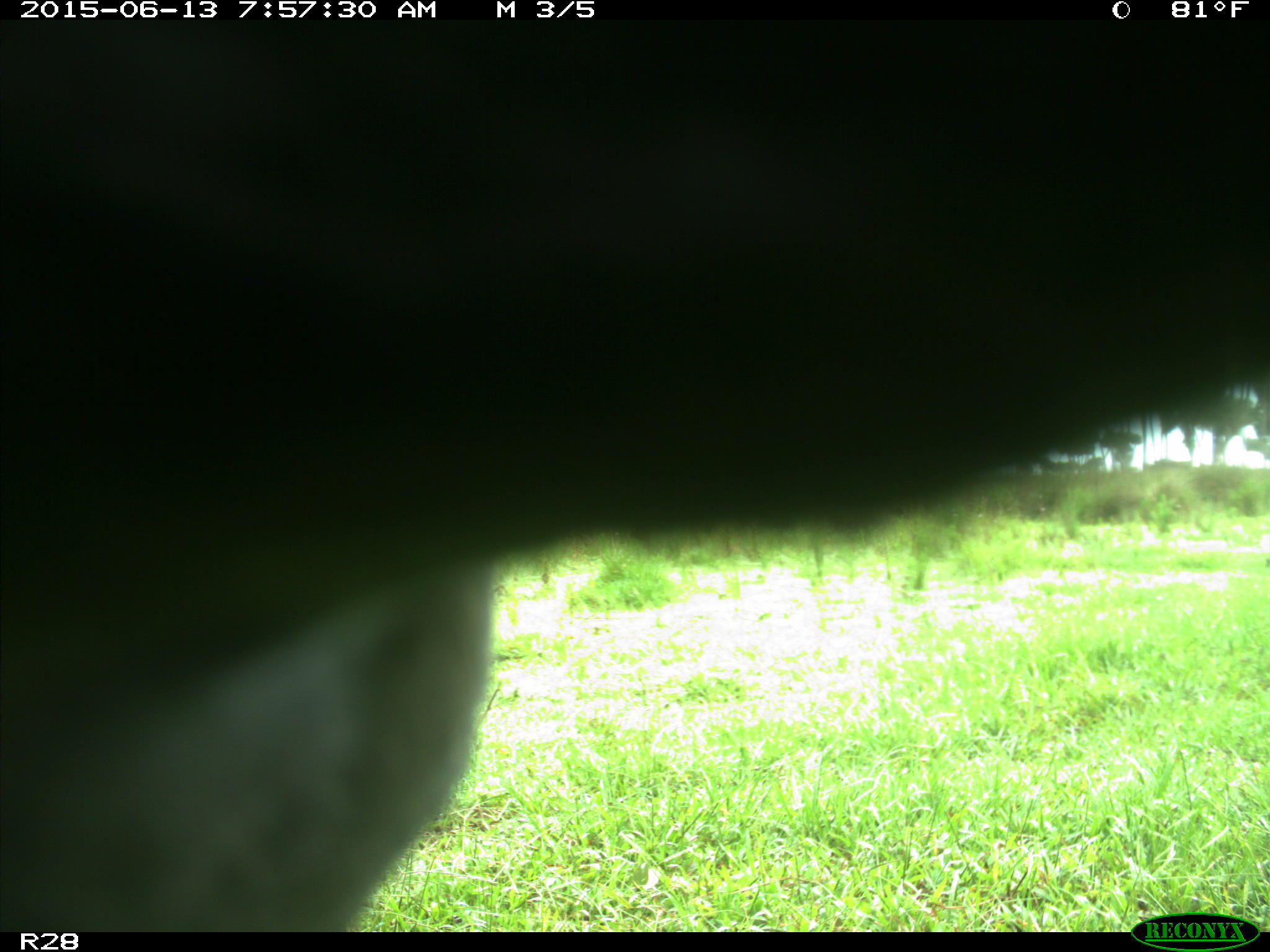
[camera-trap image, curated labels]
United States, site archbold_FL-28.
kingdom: Animalia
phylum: Chordata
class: Mammalia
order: Artiodactyla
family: Bovidae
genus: Bos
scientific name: Bos taurus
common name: domestic cow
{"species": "Bos taurus (domestic cow)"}